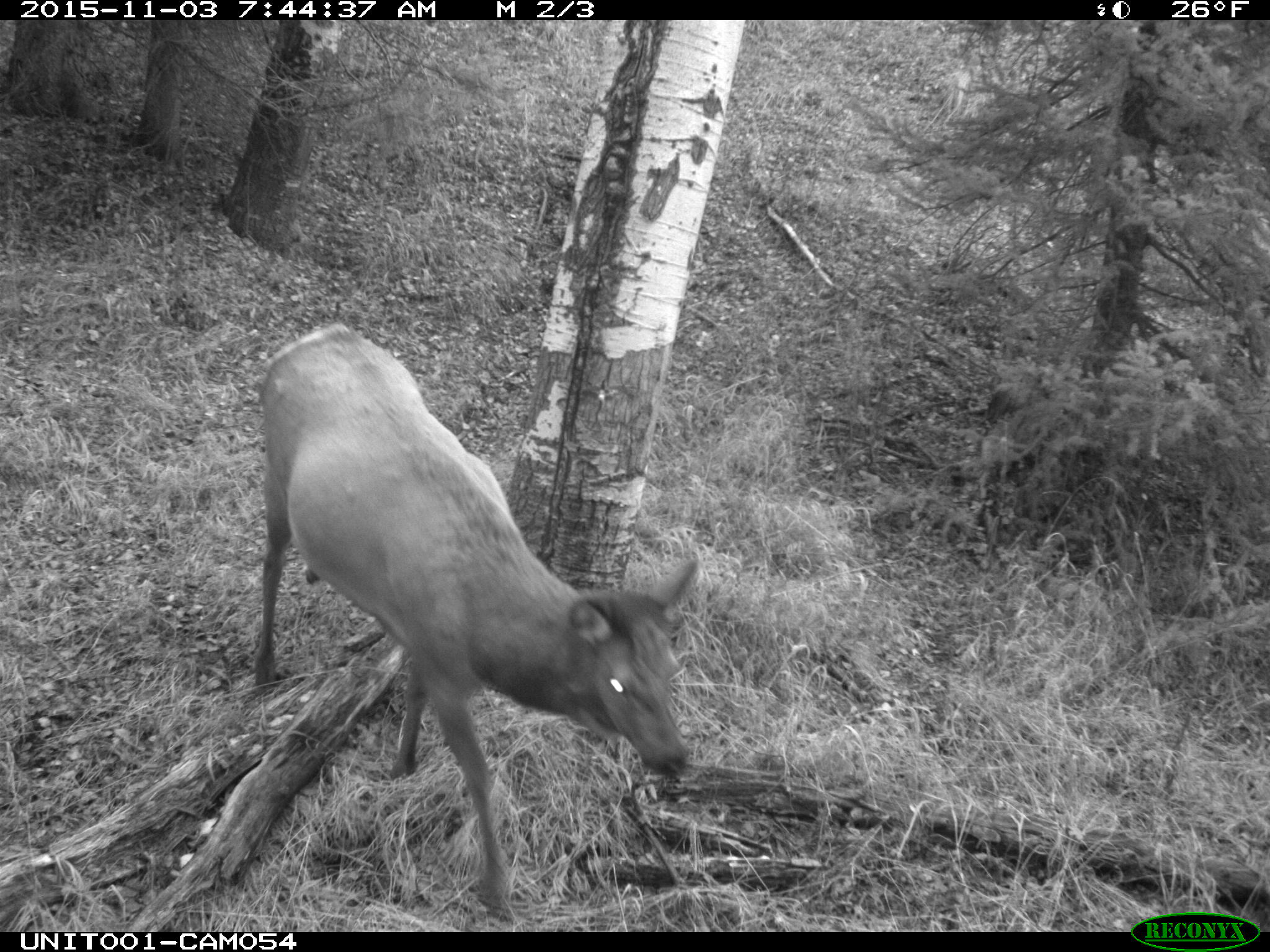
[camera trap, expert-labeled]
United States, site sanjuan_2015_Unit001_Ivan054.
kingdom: Animalia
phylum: Chordata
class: Mammalia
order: Artiodactyla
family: Cervidae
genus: Cervus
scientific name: Cervus elaphus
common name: red deer